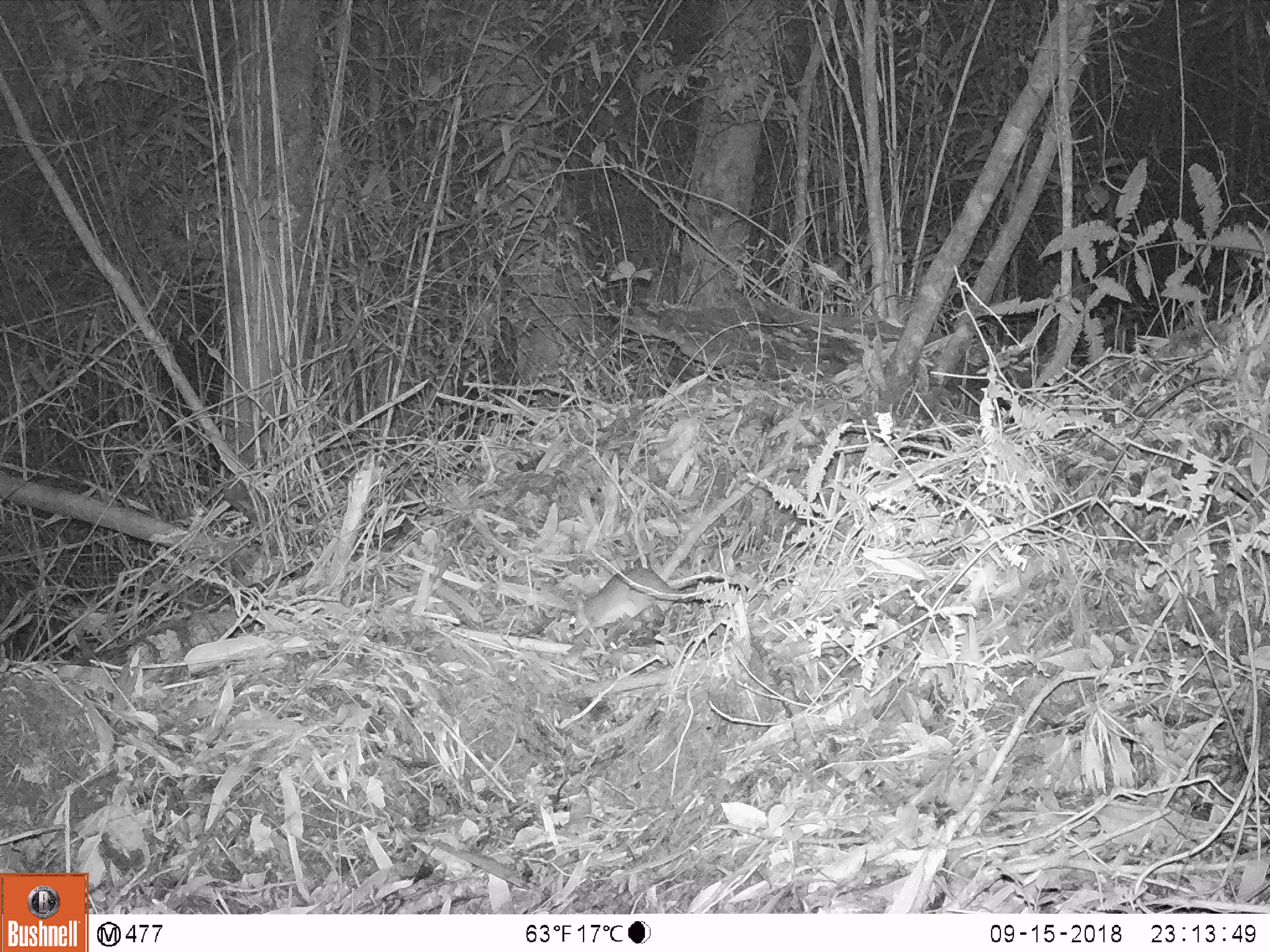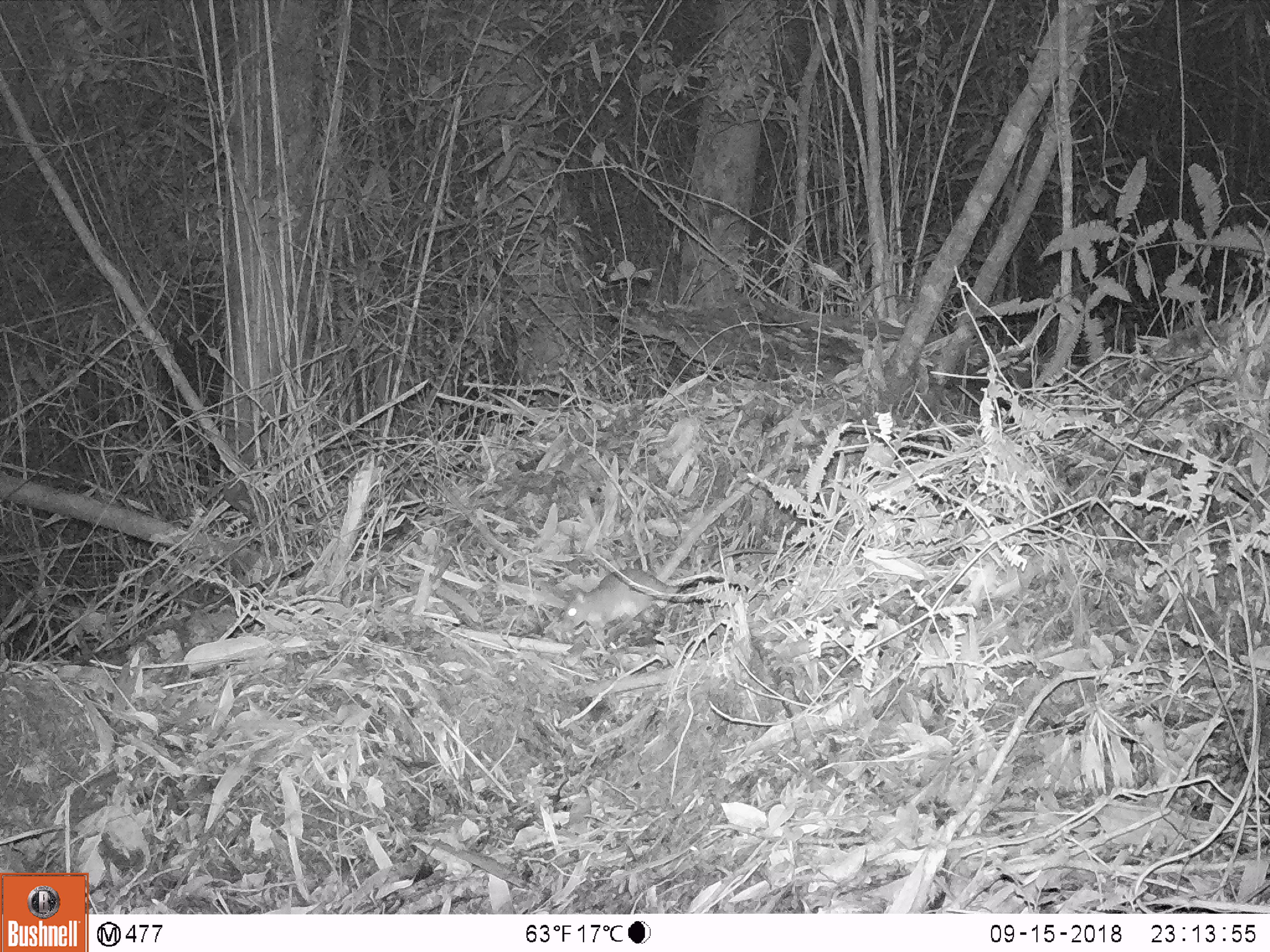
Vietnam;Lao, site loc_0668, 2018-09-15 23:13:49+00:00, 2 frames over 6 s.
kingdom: Animalia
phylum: Chordata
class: Mammalia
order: Rodentia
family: Muridae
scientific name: Muridae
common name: old-world mice and rats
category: unidentified murid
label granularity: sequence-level